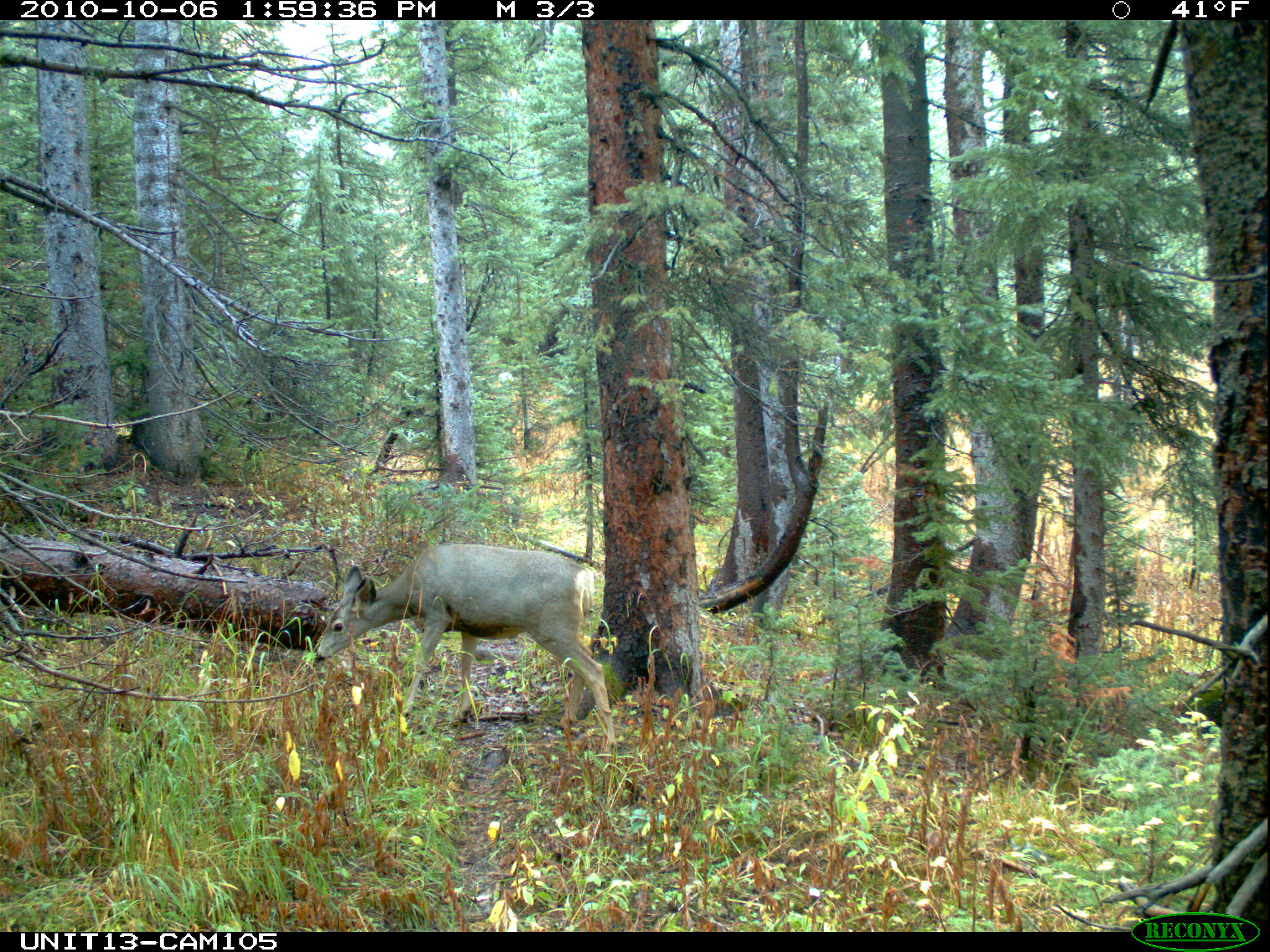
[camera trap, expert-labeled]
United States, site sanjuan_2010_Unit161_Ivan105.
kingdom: Animalia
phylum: Chordata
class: Mammalia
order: Artiodactyla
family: Cervidae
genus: Odocoileus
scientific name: Odocoileus hemionus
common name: mule deer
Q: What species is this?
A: Odocoileus hemionus (mule deer).